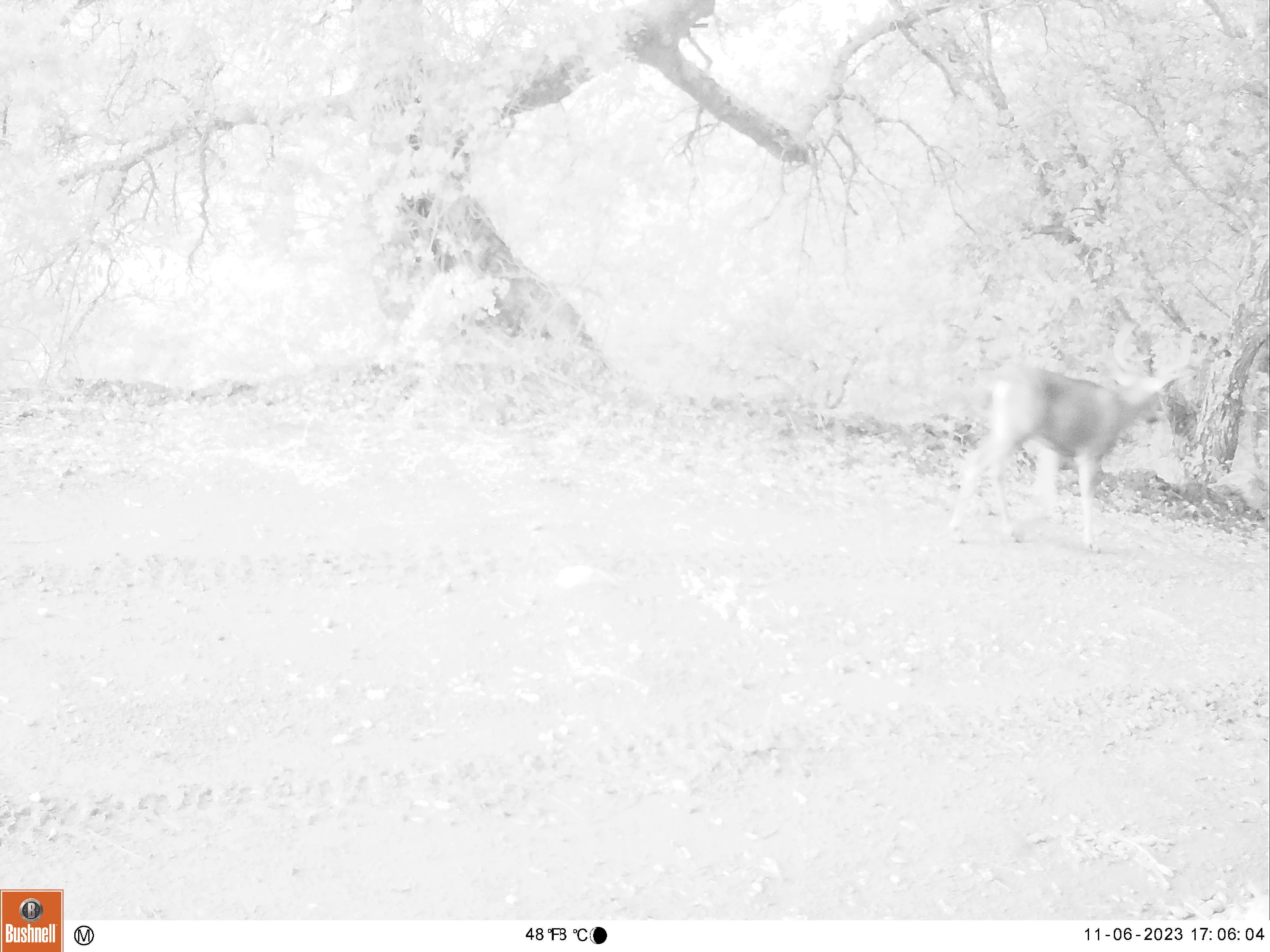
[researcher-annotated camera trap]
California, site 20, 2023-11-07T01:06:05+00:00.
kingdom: Animalia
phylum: Chordata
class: Mammalia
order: Artiodactyla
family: Cervidae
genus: Odocoileus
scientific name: Odocoileus hemionus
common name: mule deer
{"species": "mule deer (Odocoileus hemionus)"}